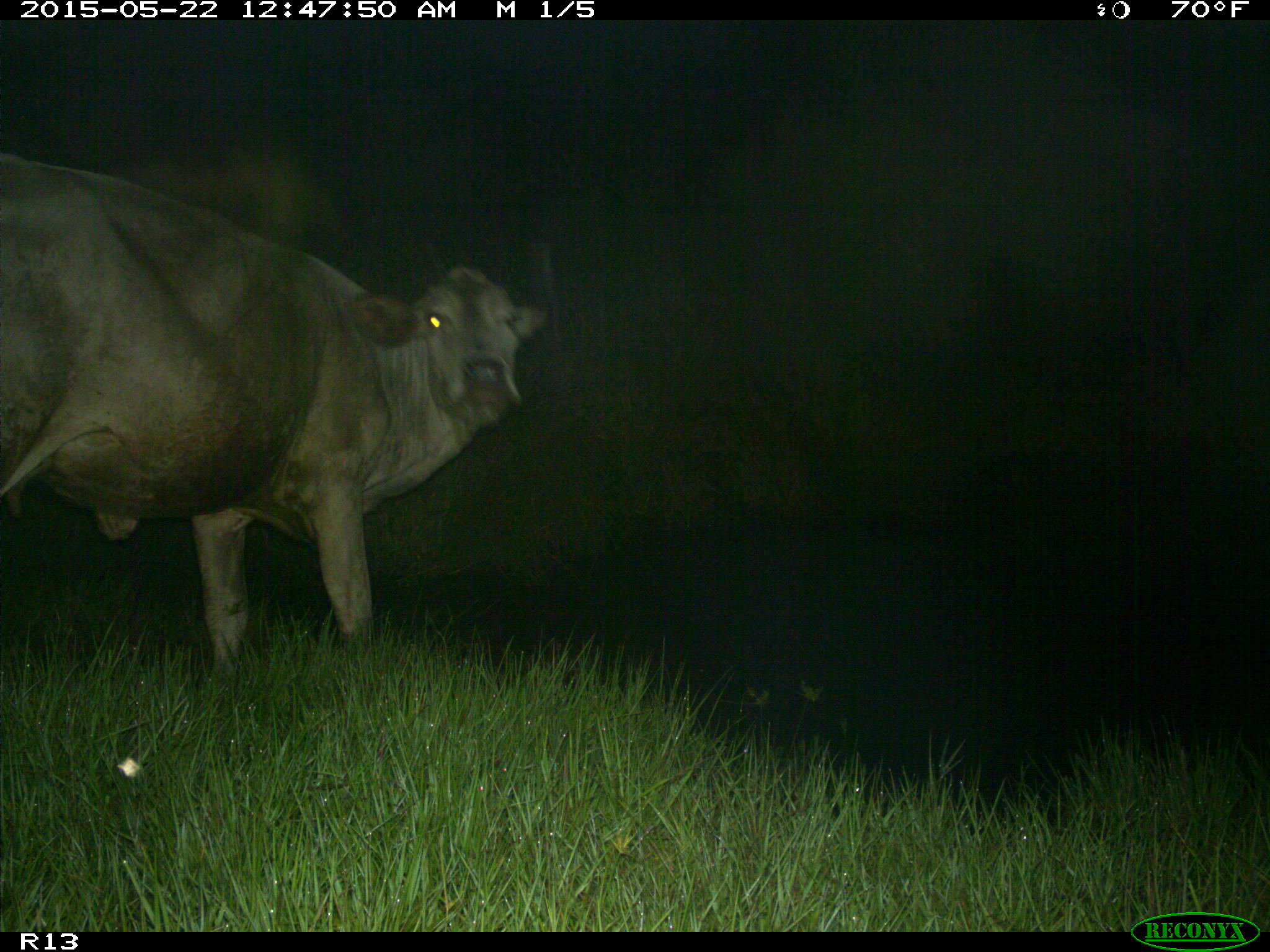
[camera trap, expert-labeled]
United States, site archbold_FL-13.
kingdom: Animalia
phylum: Chordata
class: Mammalia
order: Artiodactyla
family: Bovidae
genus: Bos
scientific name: Bos taurus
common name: domestic cow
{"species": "Bos taurus (domestic cow)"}